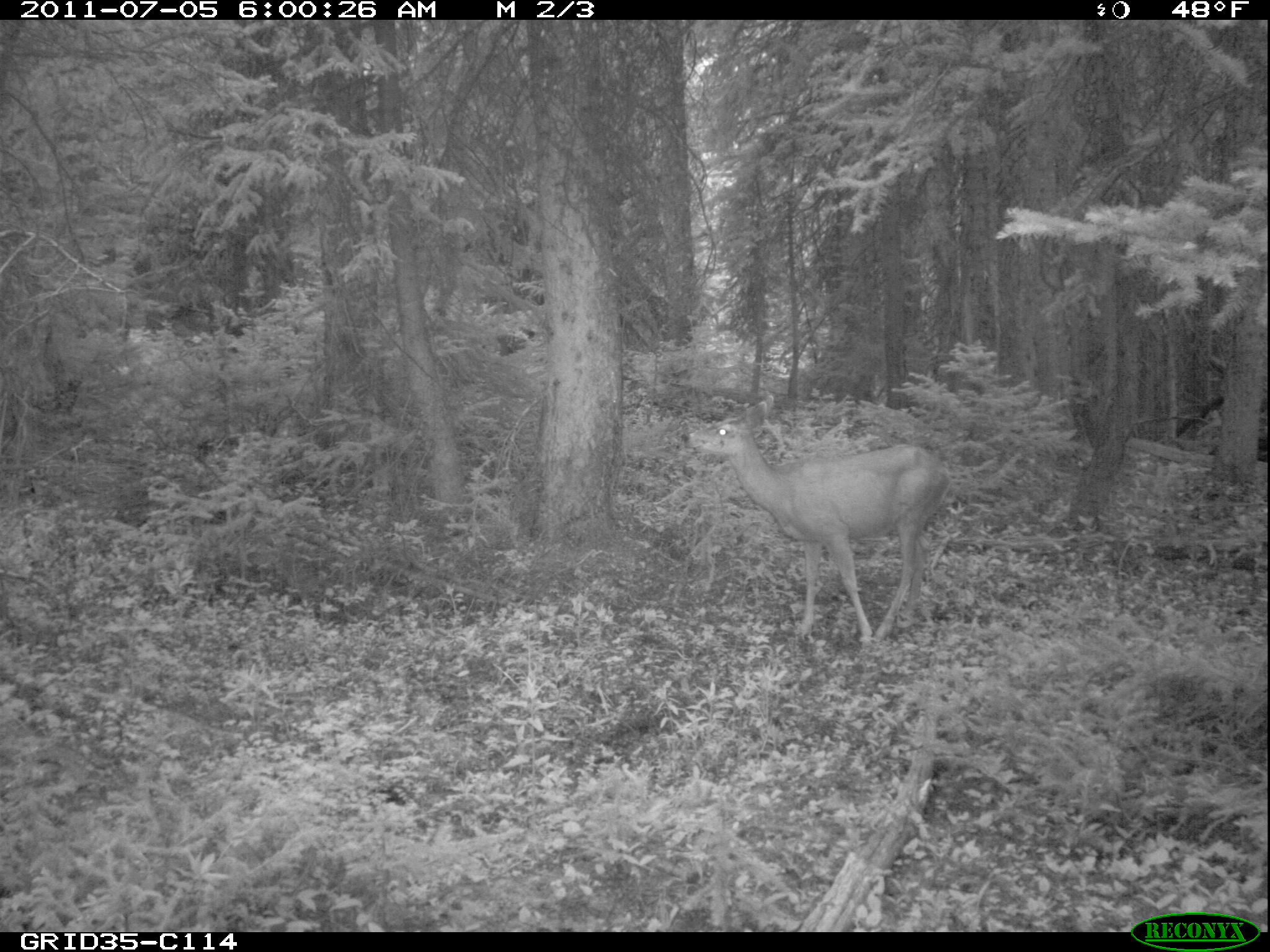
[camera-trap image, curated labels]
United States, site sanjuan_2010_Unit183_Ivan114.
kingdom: Animalia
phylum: Chordata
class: Mammalia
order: Artiodactyla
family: Cervidae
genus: Odocoileus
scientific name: Odocoileus hemionus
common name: mule deer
Odocoileus hemionus (mule deer).